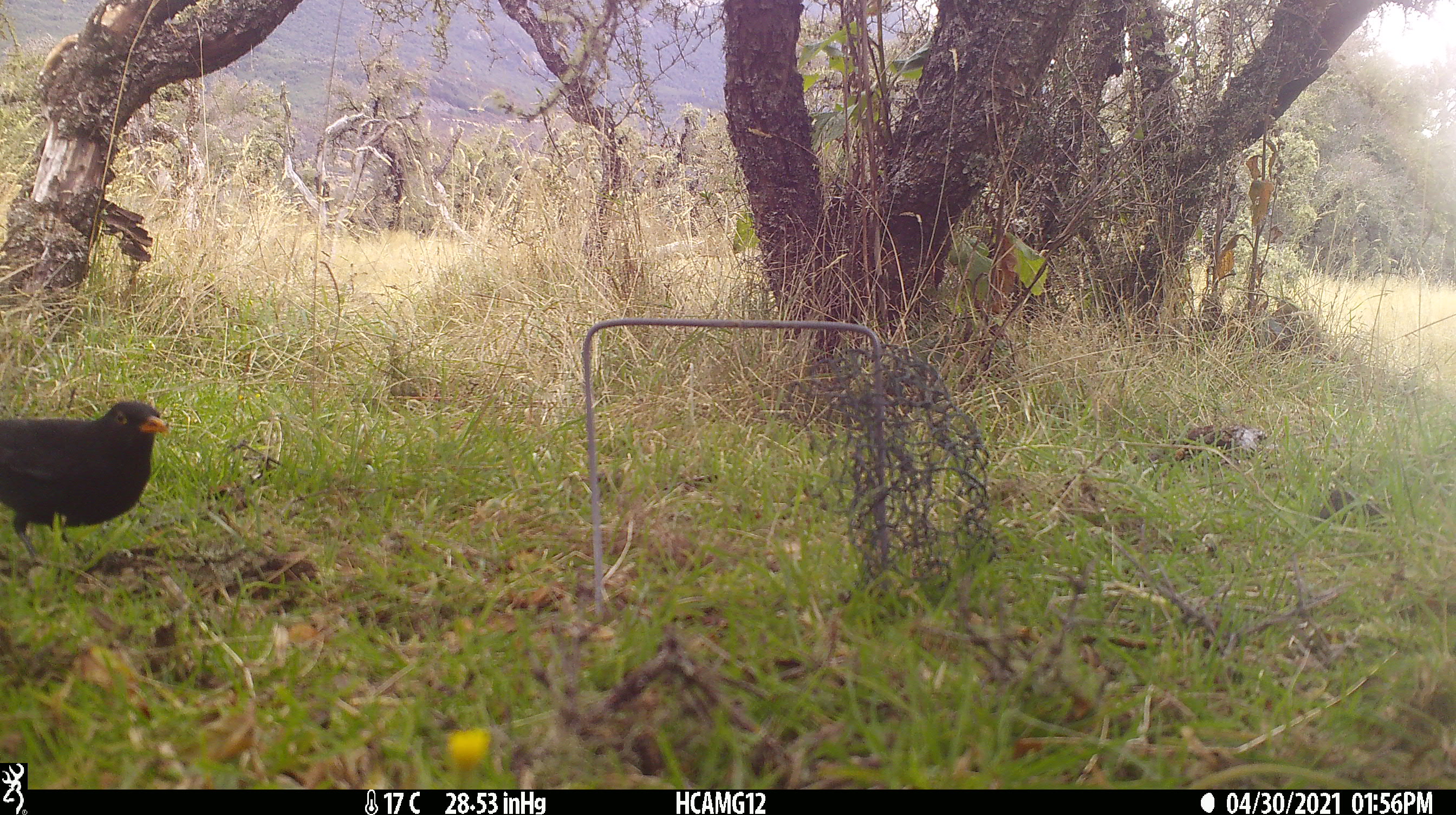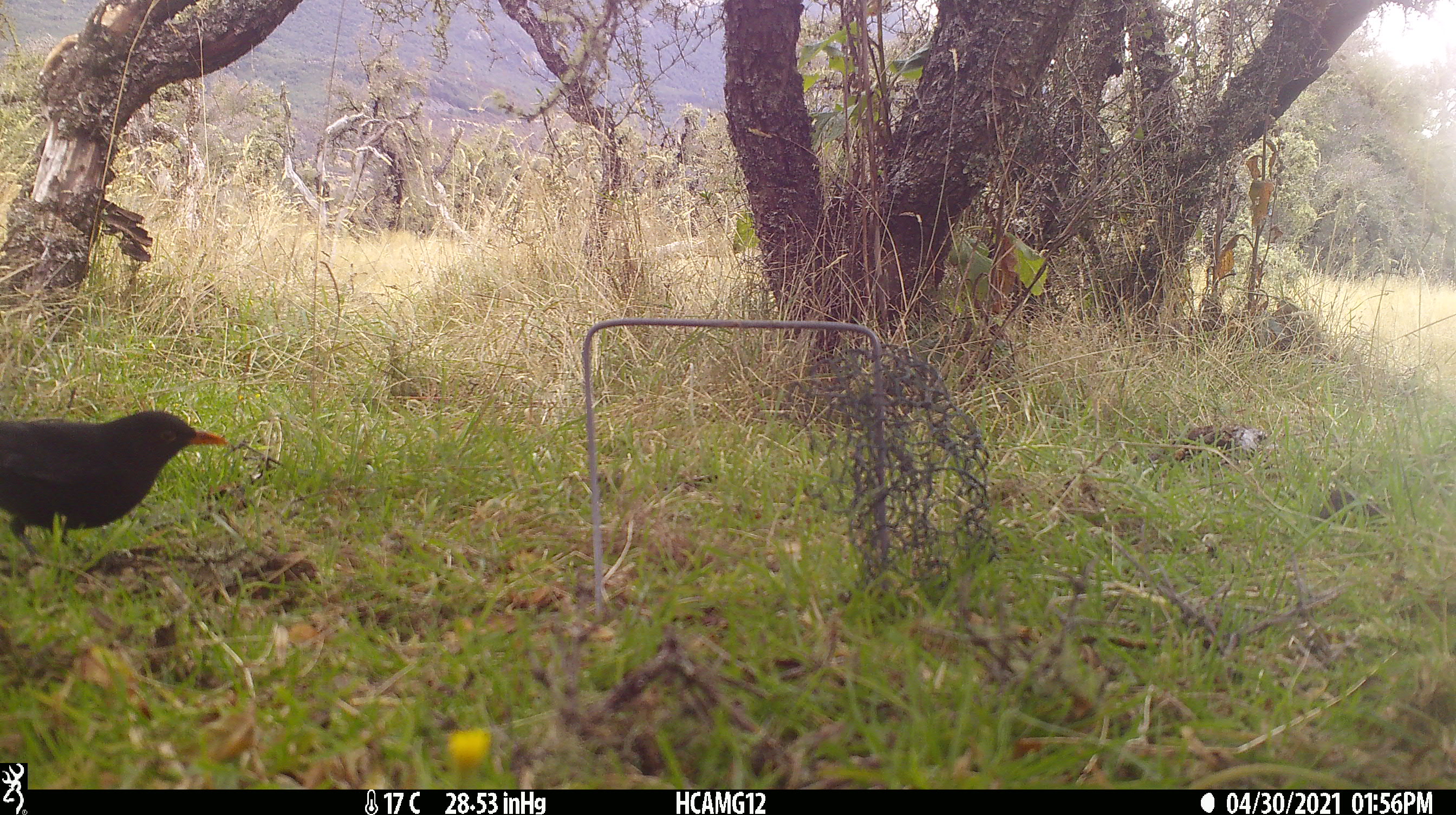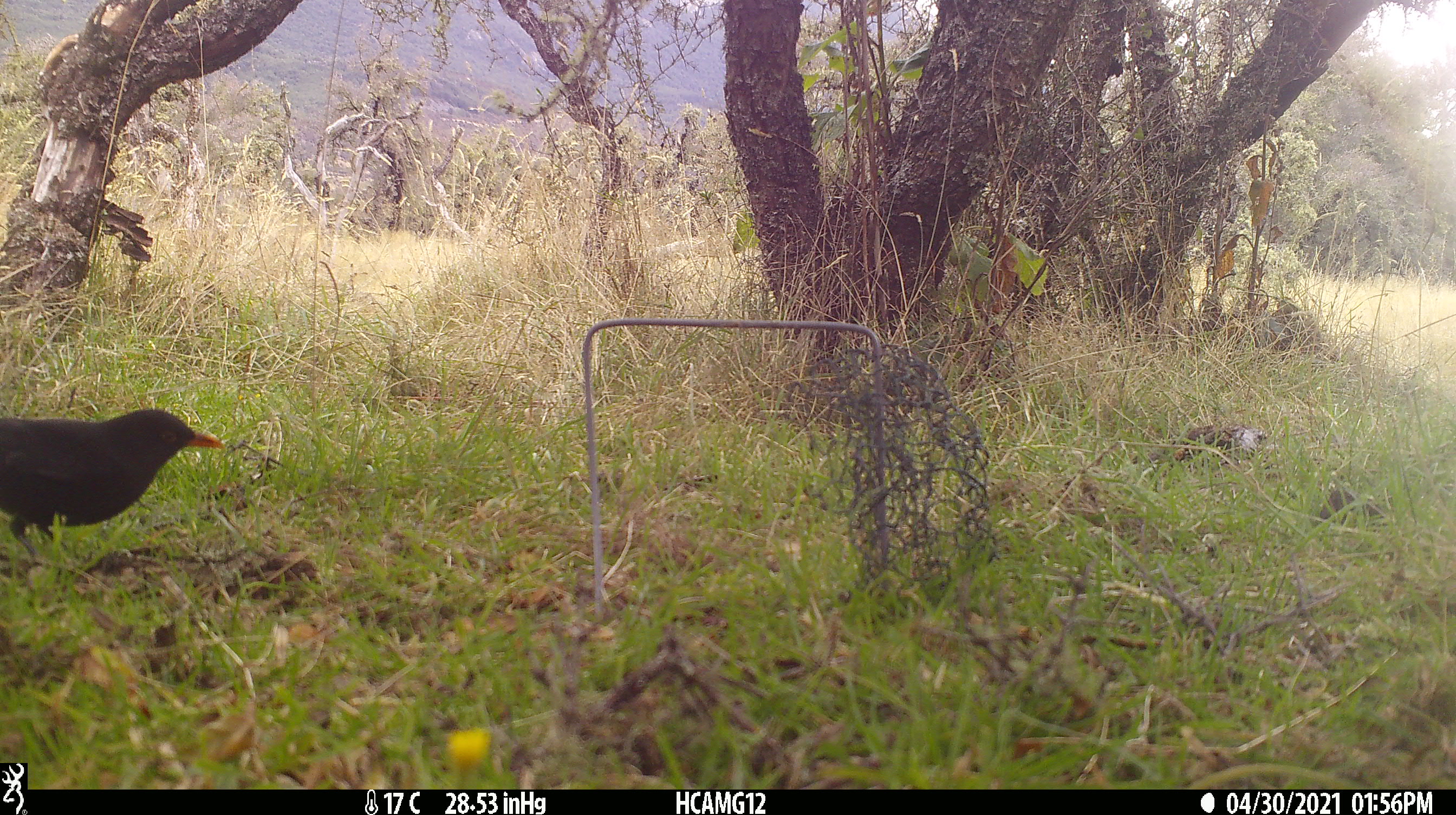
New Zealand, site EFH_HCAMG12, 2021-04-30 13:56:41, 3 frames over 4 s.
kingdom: Animalia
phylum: Chordata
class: Aves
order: Passeriformes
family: Turdidae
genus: Turdus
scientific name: Turdus merula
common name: eurasian blackbird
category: blackbird